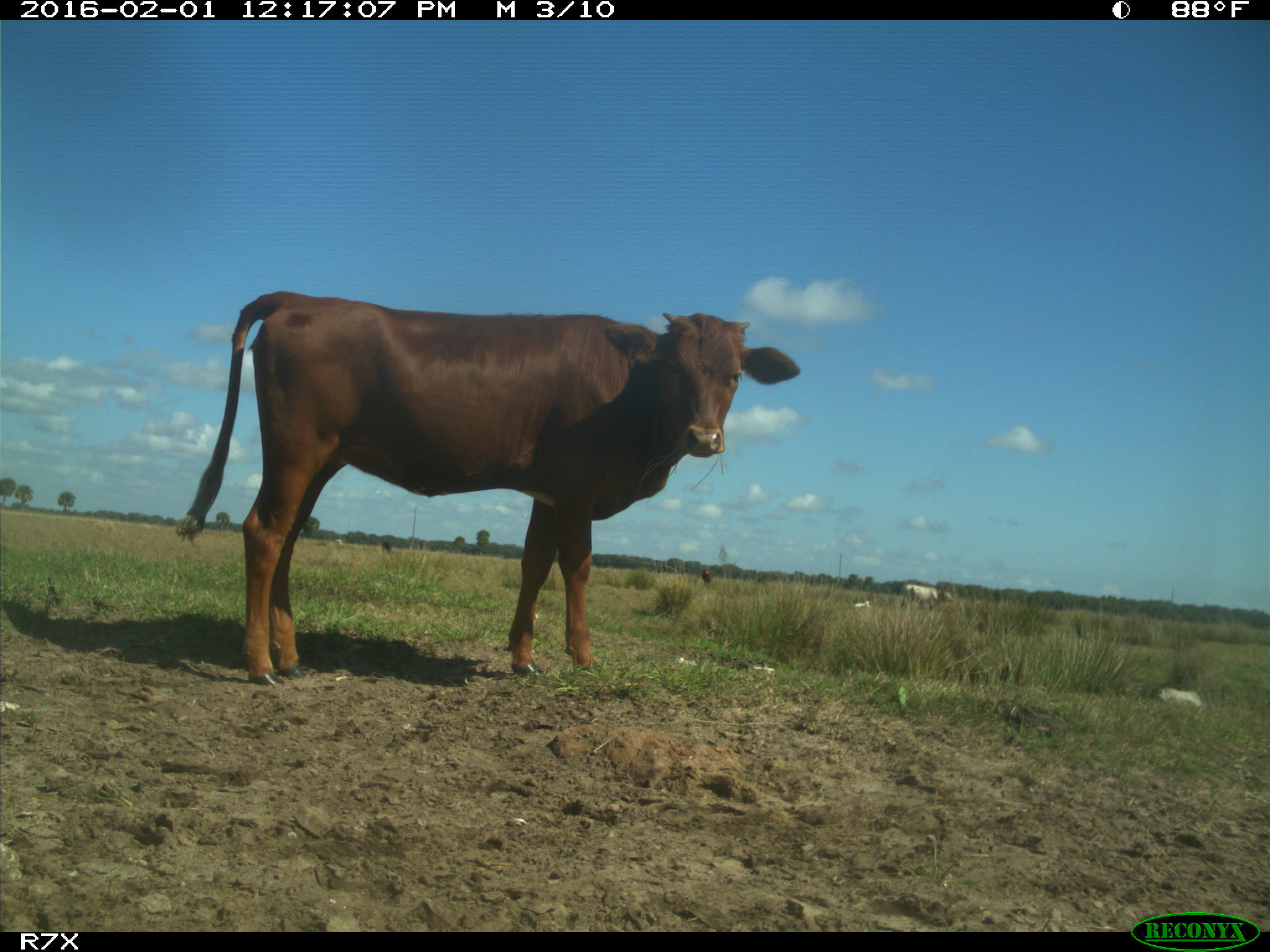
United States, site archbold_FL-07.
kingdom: Animalia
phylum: Chordata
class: Mammalia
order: Artiodactyla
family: Bovidae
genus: Bos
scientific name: Bos taurus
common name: domestic cow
Bos taurus (domestic cow).